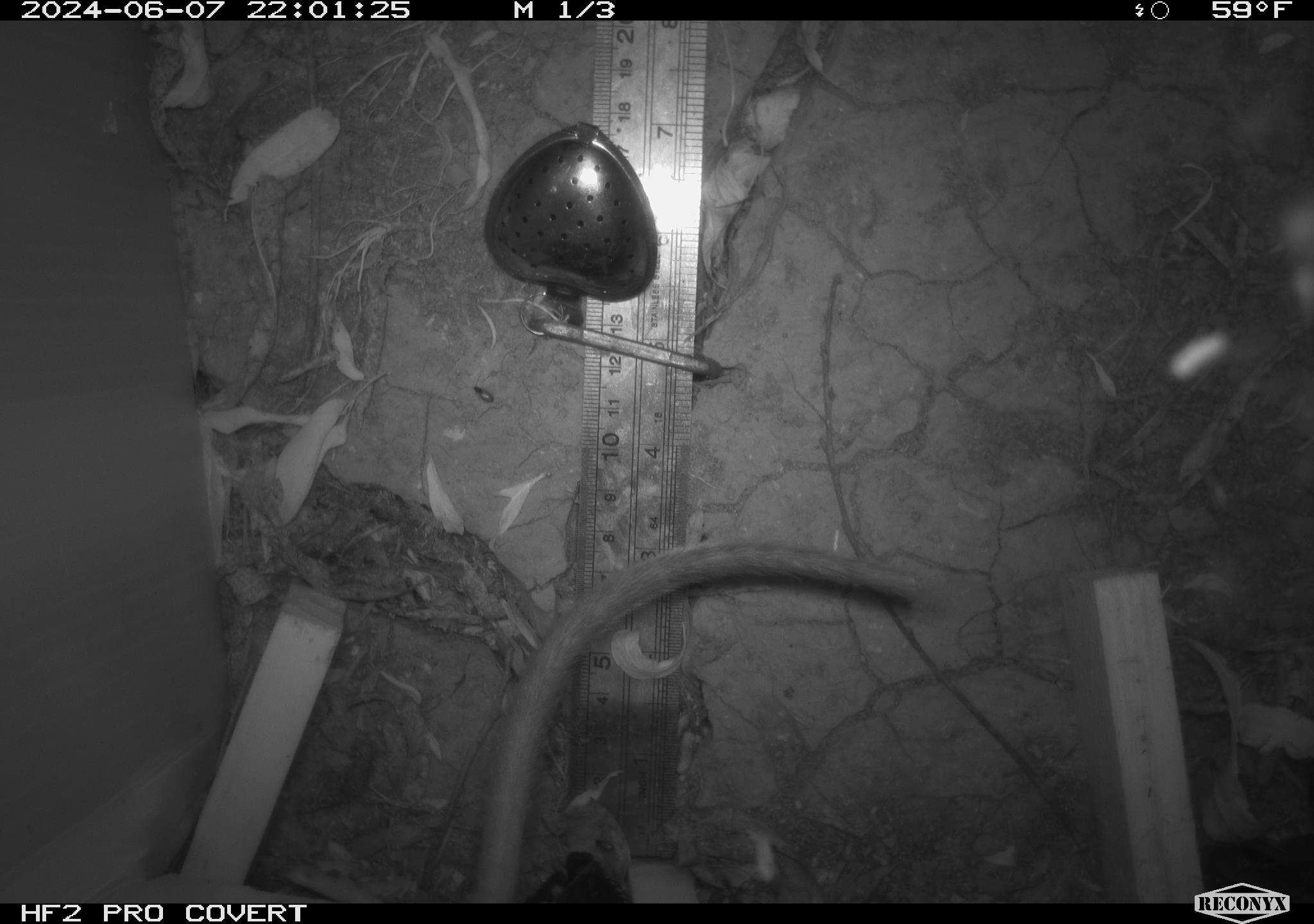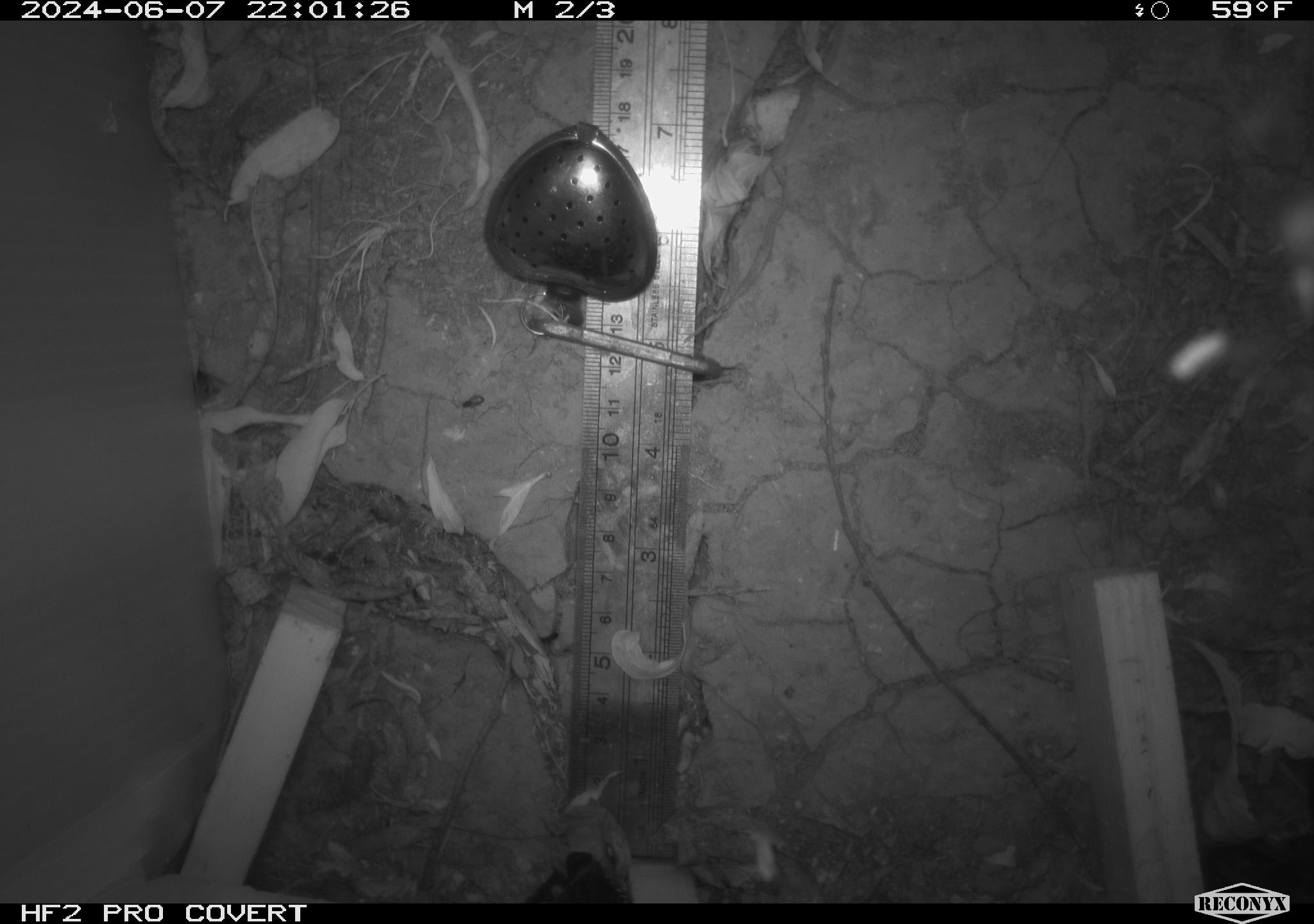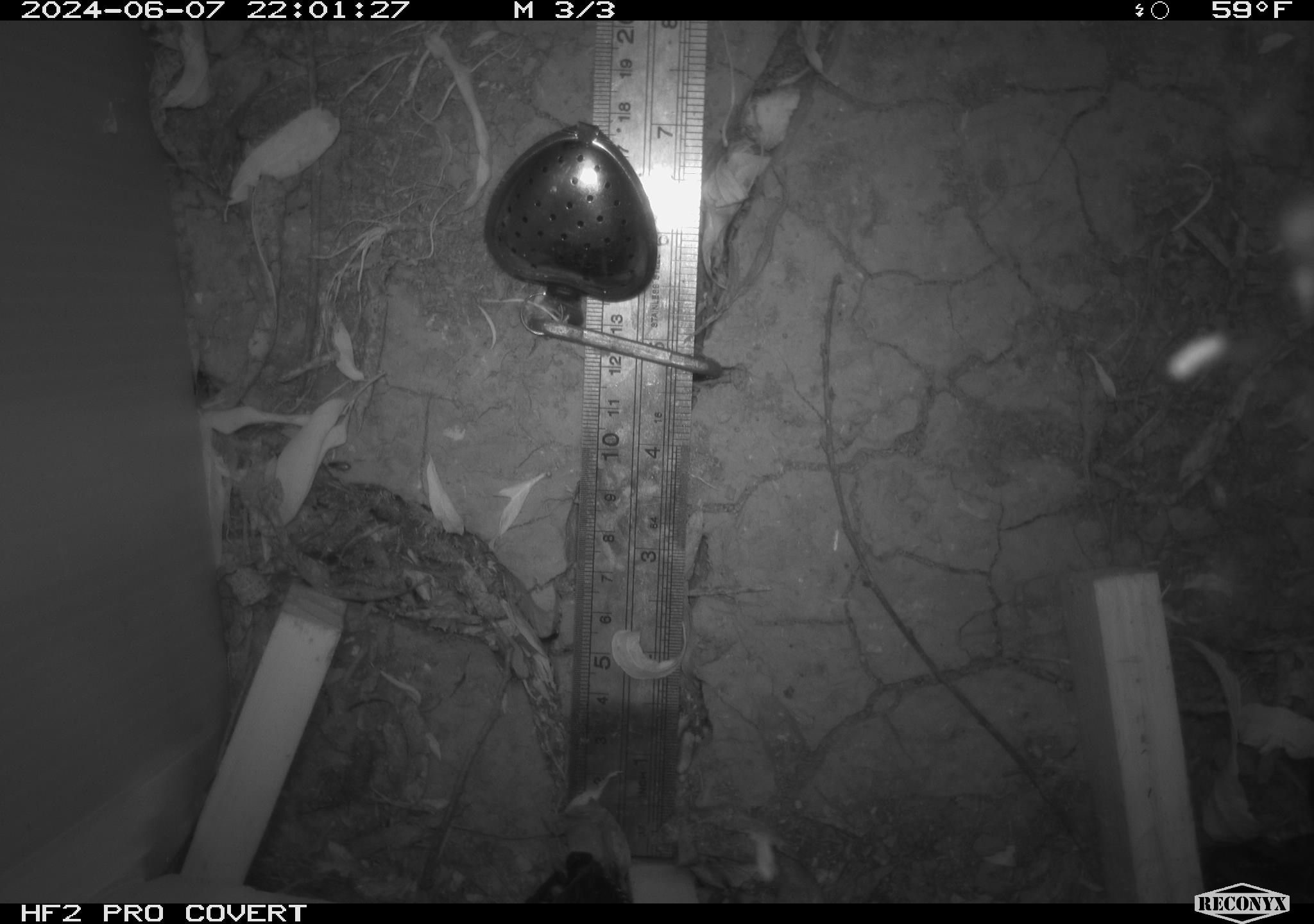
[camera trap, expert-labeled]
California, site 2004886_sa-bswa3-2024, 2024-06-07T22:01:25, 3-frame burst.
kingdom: Animalia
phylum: Chordata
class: Mammalia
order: Rodentia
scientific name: Rodentia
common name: woodrat or rat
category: woodrat or rat species